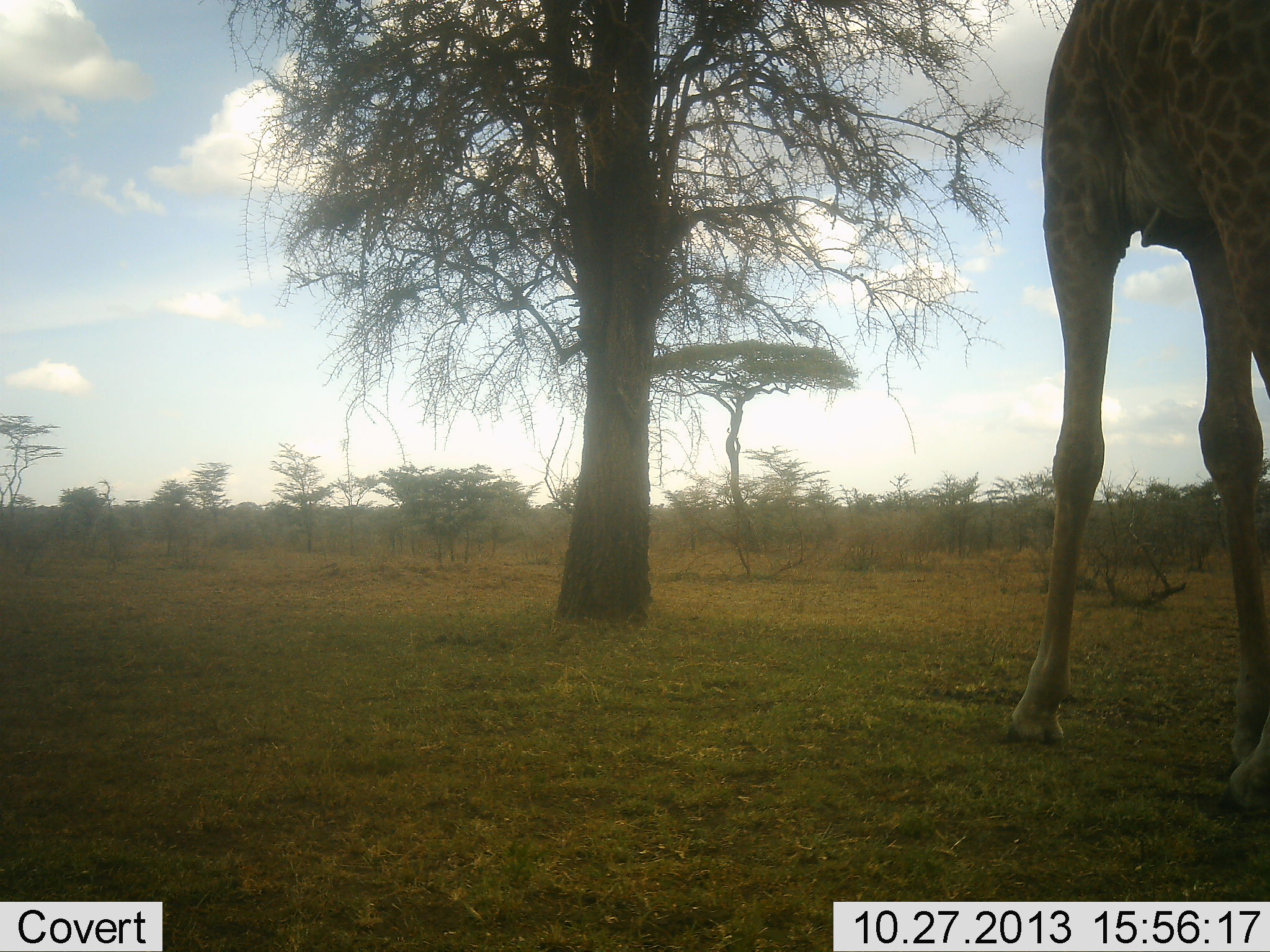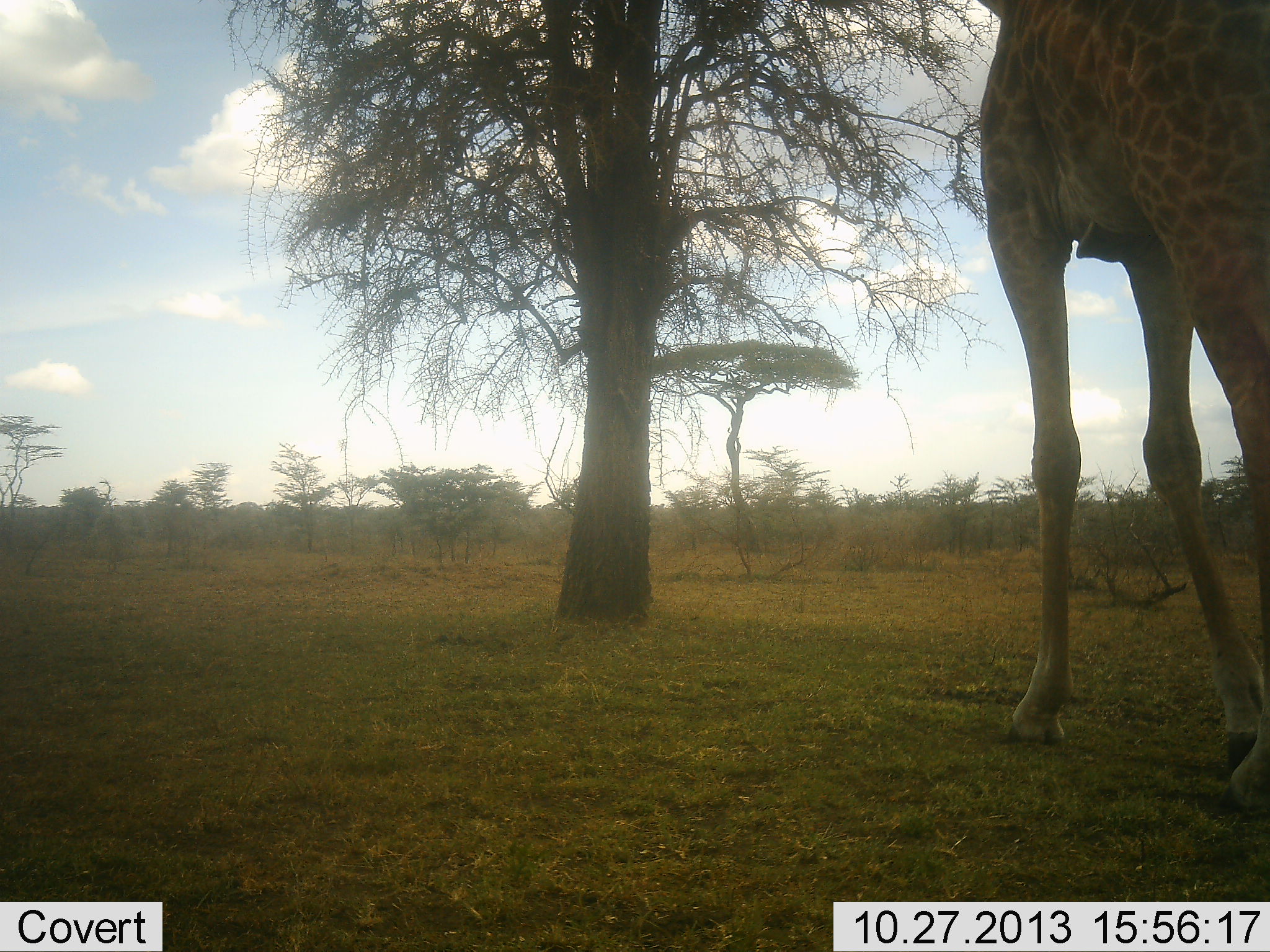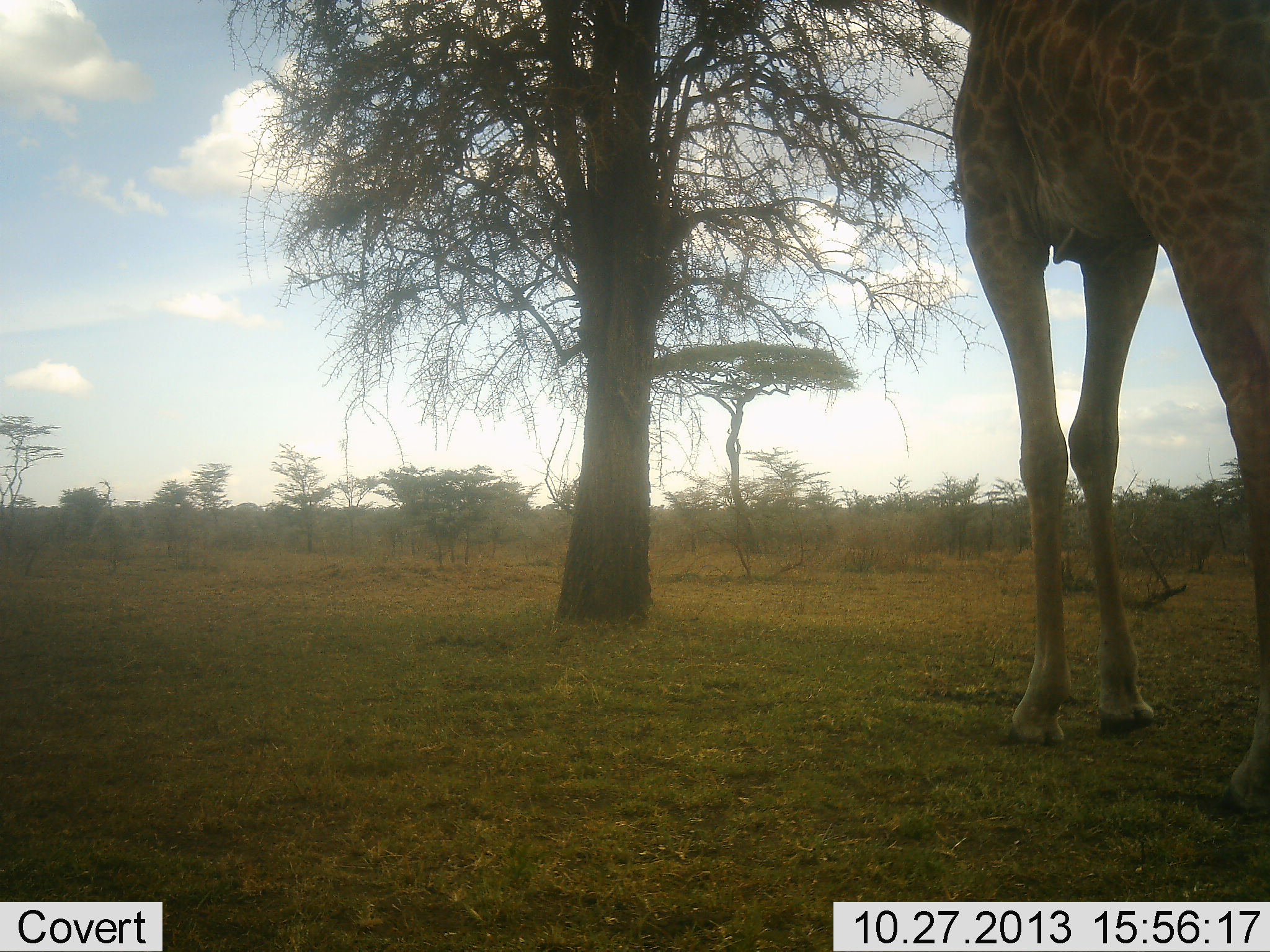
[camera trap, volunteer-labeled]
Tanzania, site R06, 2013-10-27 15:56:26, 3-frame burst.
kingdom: Animalia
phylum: Chordata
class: Mammalia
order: Artiodactyla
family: Giraffidae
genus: Giraffa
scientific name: Giraffa camelopardalis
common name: giraffe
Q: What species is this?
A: Giraffe (Giraffa camelopardalis).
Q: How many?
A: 1.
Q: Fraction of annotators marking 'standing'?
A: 50%.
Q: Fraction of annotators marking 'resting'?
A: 0%.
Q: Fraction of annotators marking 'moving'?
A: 38%.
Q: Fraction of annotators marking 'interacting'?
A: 0%.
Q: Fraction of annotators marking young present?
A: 0%.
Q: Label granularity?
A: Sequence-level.